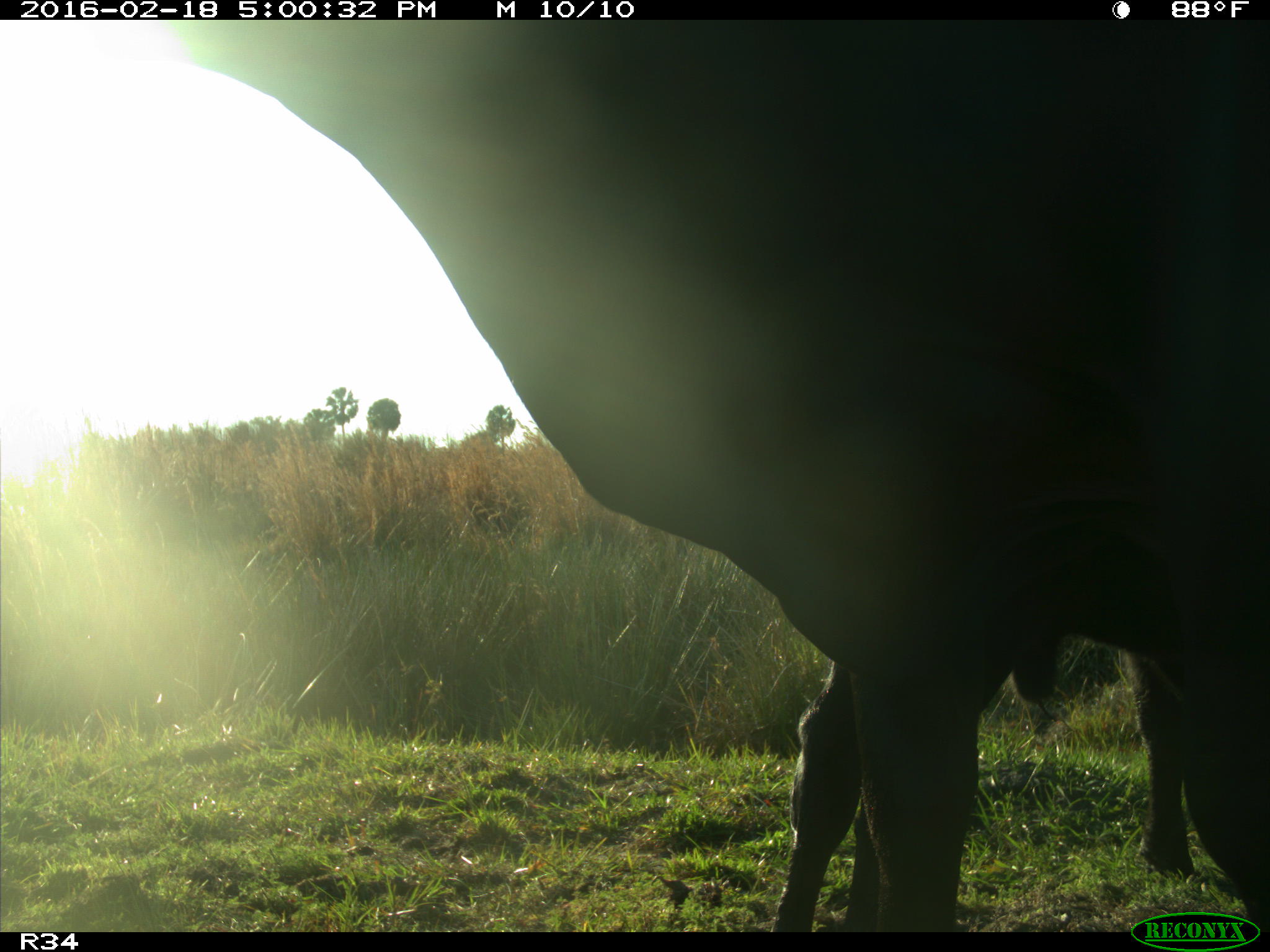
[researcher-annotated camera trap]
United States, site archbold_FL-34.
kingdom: Animalia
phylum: Chordata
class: Mammalia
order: Artiodactyla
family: Bovidae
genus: Bos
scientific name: Bos taurus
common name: domestic cow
Bos taurus (domestic cow).